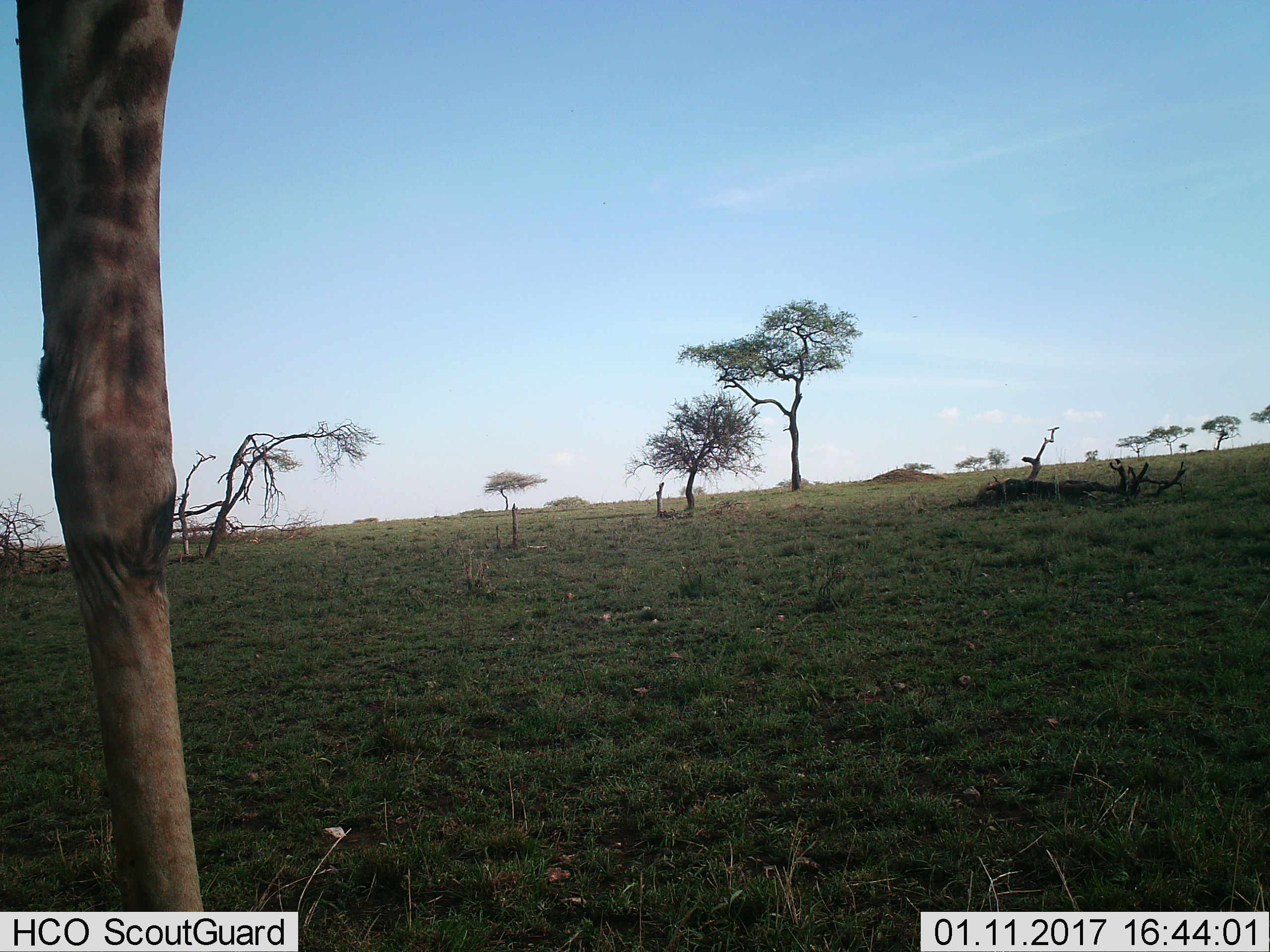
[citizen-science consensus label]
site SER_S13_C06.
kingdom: Animalia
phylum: Chordata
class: Mammalia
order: Artiodactyla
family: Giraffidae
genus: Giraffa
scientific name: Giraffa camelopardalis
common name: giraffe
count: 1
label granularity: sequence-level